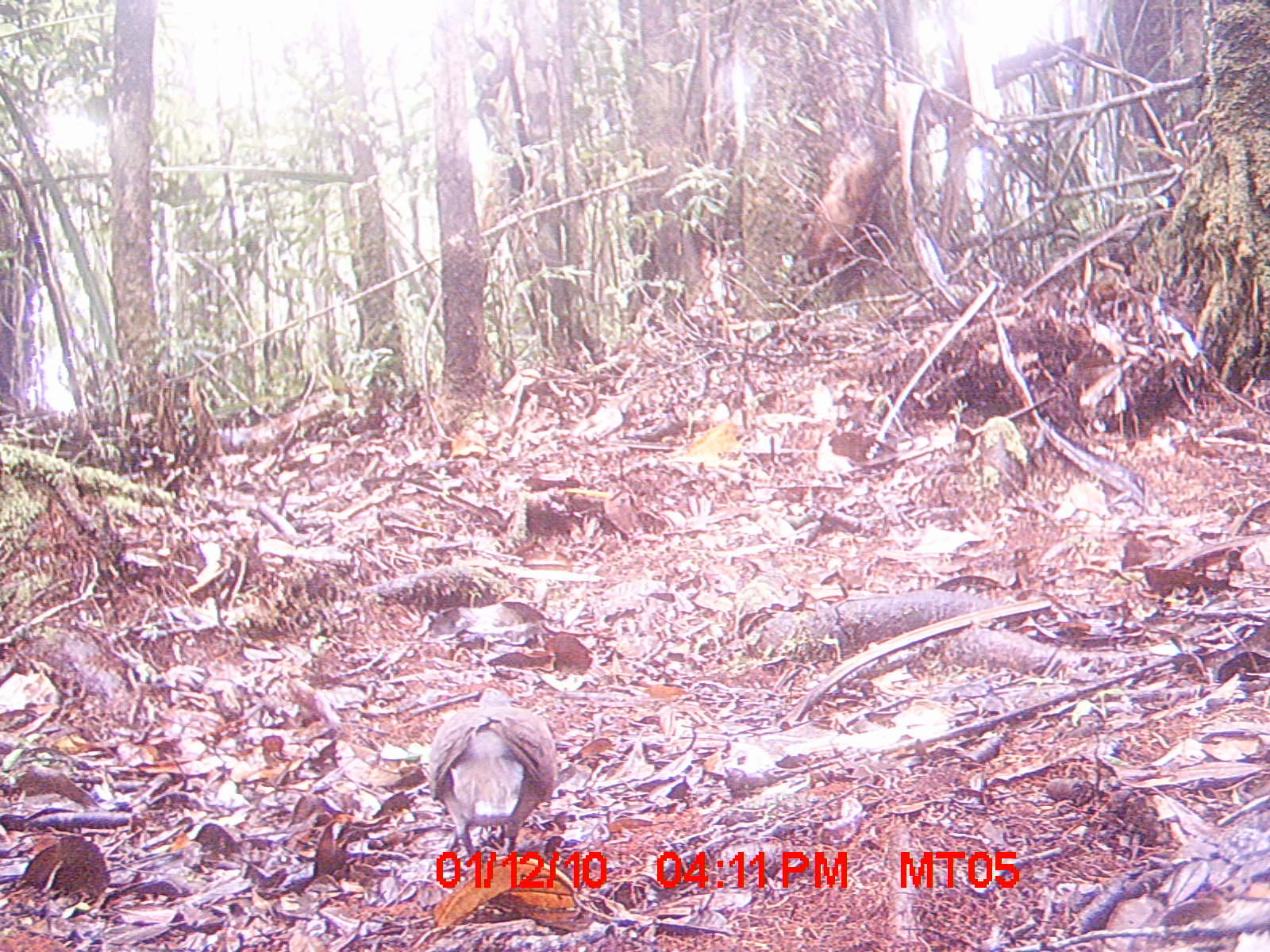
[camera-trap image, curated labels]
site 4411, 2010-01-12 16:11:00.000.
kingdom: Animalia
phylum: Chordata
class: Aves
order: Columbiformes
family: Columbidae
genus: Streptopelia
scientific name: Streptopelia picturata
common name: malagasy turtle dove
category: nesoenas picturata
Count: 1.